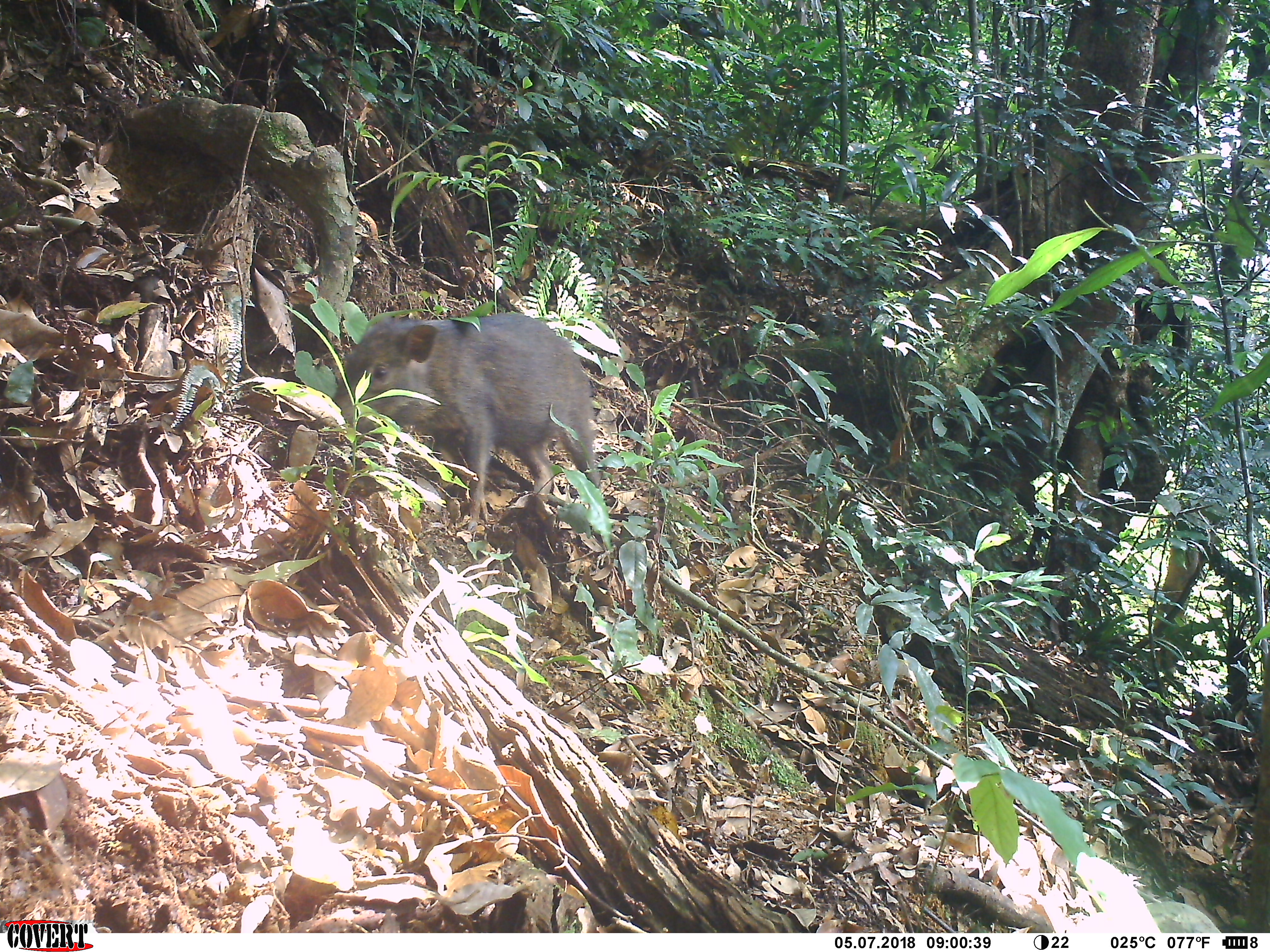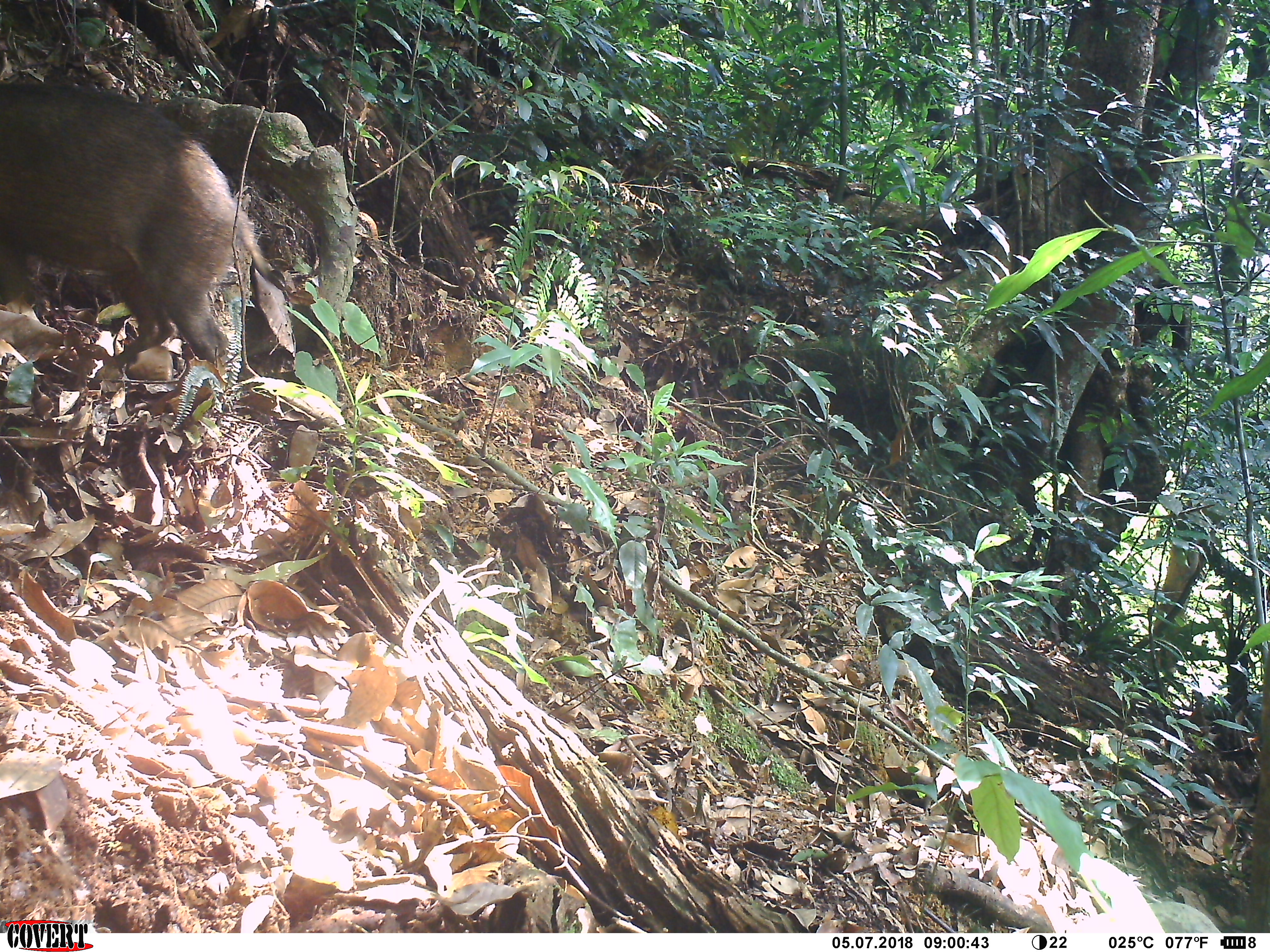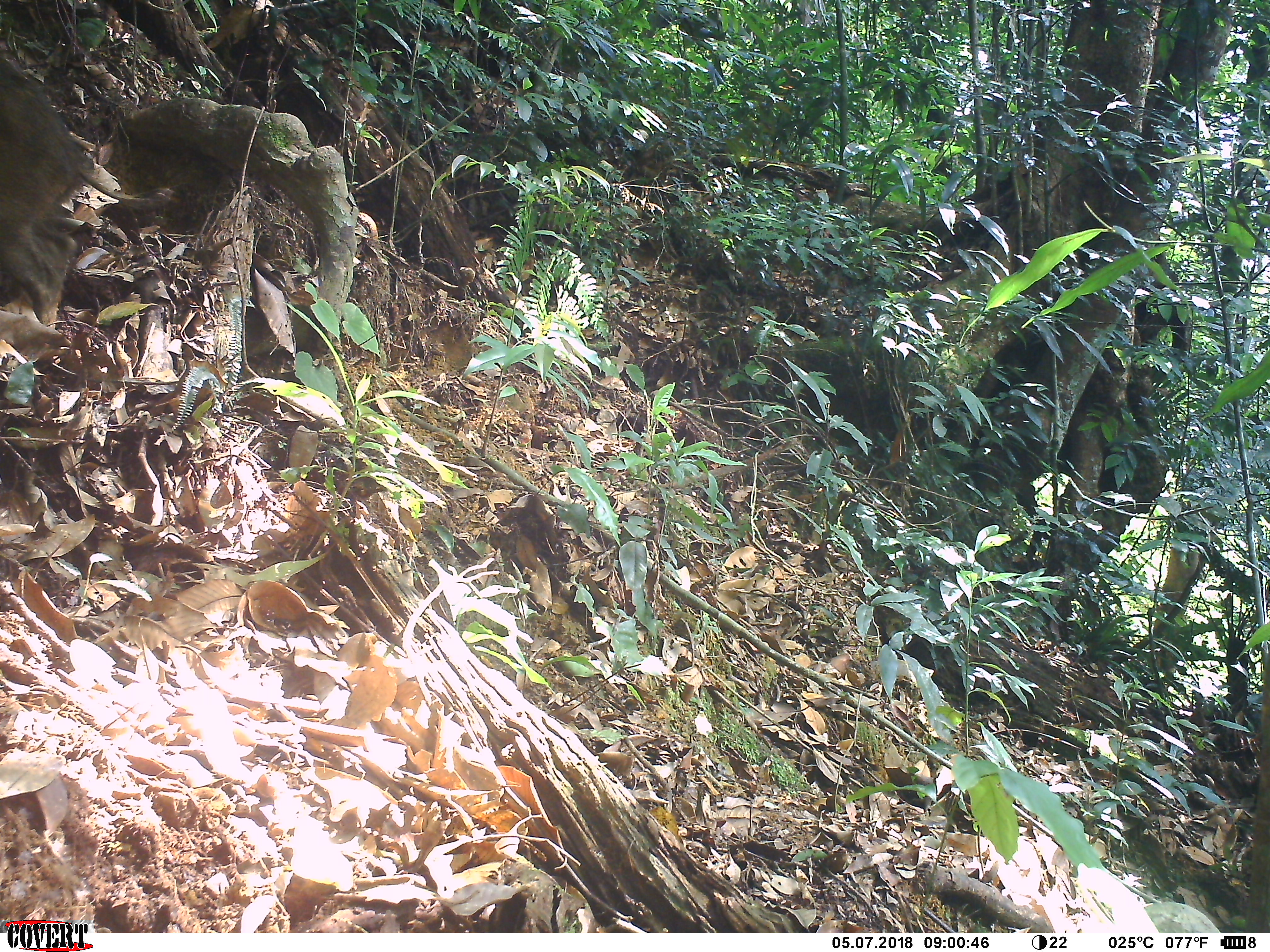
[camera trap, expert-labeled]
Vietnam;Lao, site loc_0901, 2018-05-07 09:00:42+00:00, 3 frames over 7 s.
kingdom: Animalia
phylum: Chordata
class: Mammalia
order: Artiodactyla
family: Suidae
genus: Sus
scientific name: Sus scrofa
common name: eurasian wild pig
Eurasian wild pig (Sus scrofa). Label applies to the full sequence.